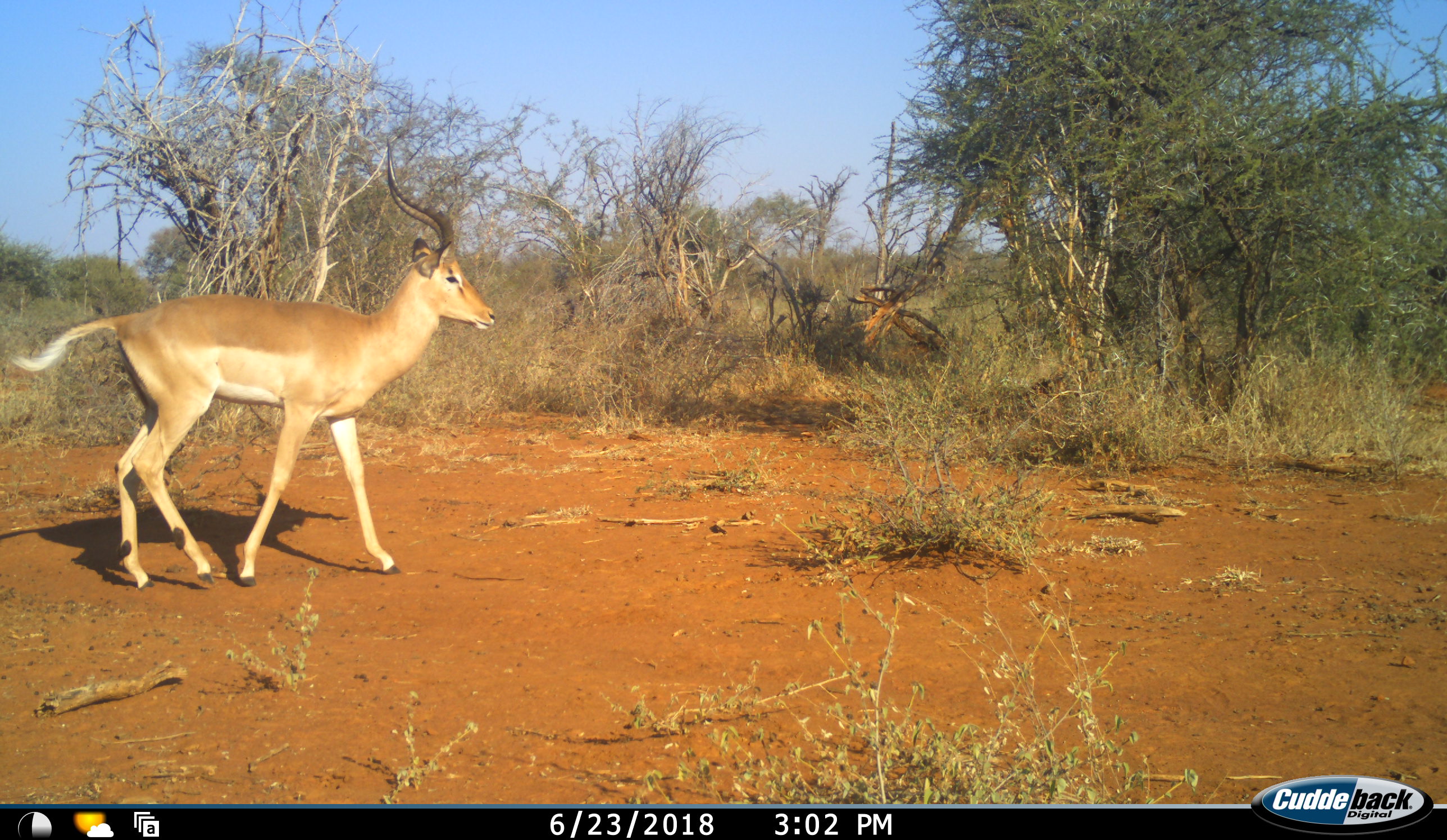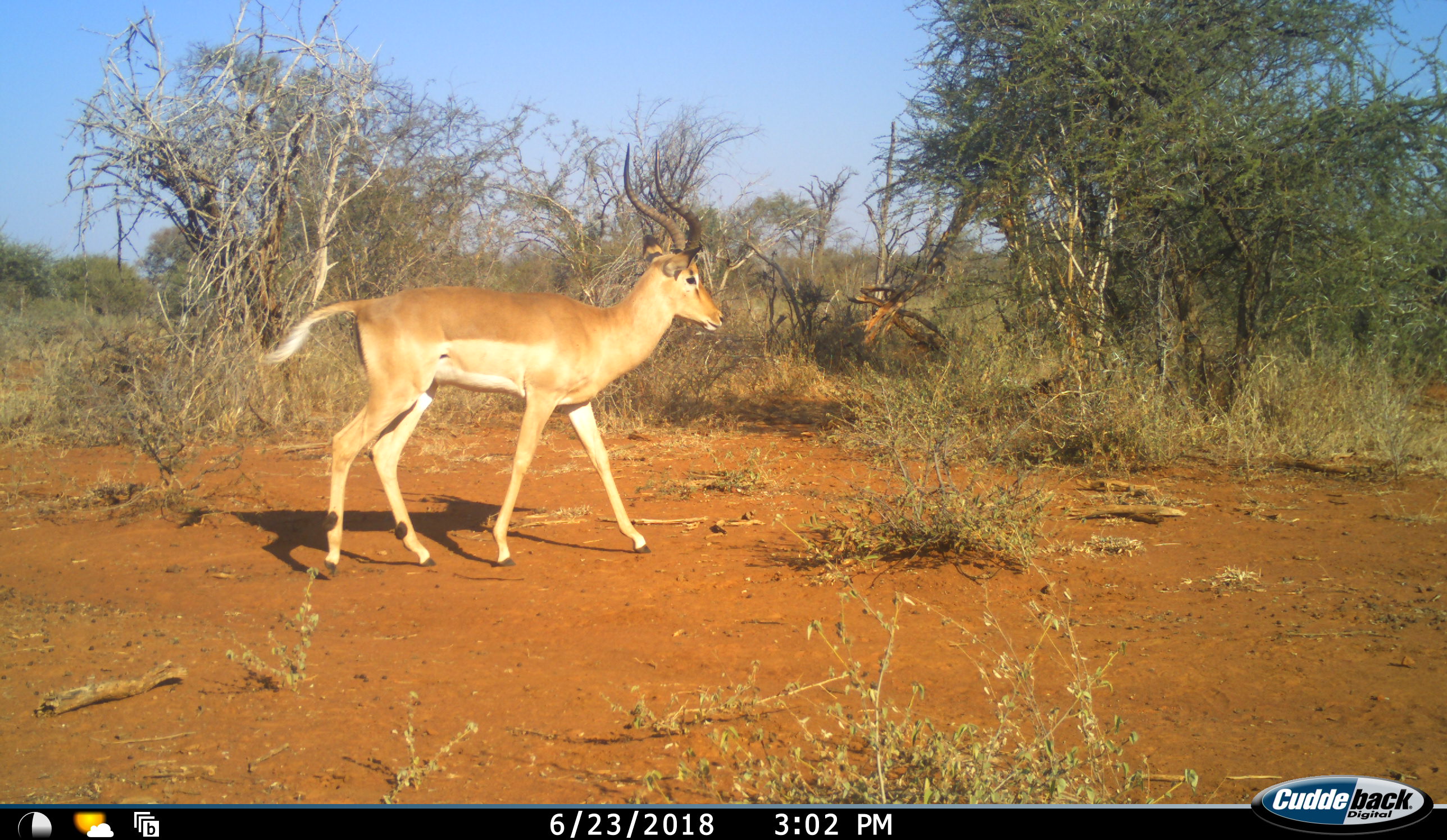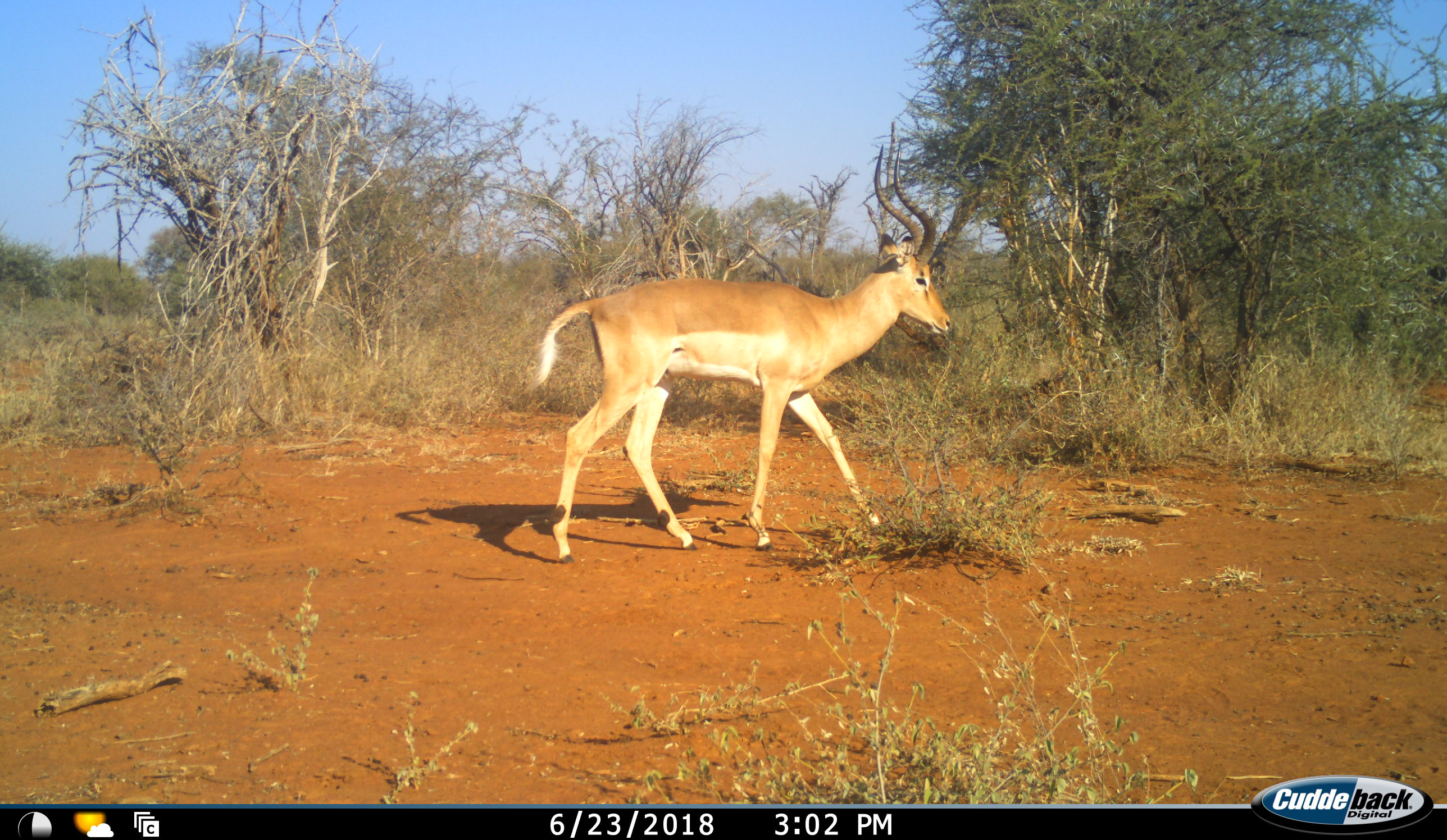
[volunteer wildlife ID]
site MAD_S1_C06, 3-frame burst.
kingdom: Animalia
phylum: Chordata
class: Mammalia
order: Artiodactyla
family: Bovidae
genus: Aepyceros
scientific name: Aepyceros melampus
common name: impala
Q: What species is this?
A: Impala (Aepyceros melampus).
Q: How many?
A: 1.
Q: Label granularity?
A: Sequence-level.